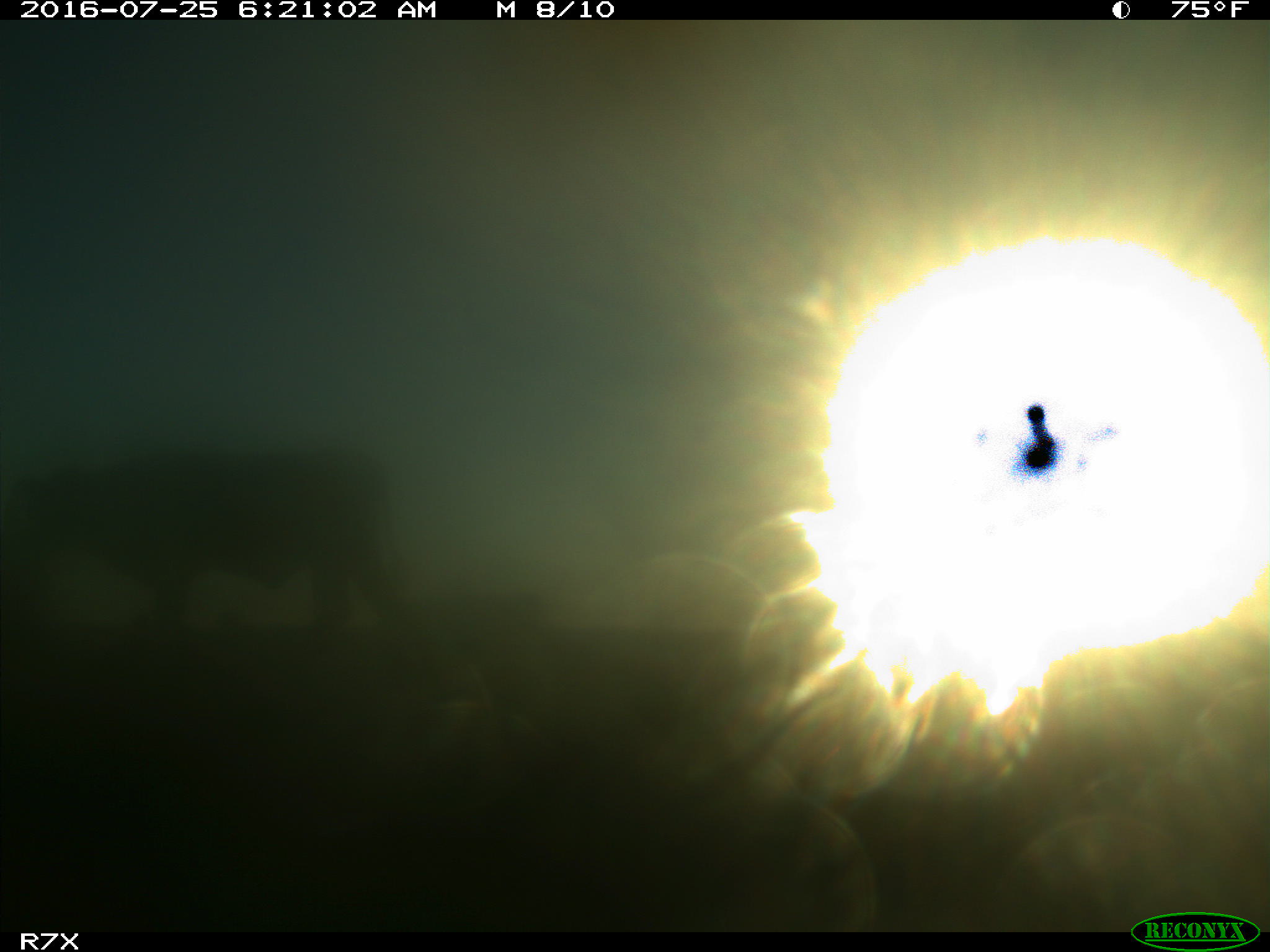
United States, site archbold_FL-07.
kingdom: Animalia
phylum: Chordata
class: Mammalia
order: Artiodactyla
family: Bovidae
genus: Bos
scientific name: Bos taurus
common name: domestic cow